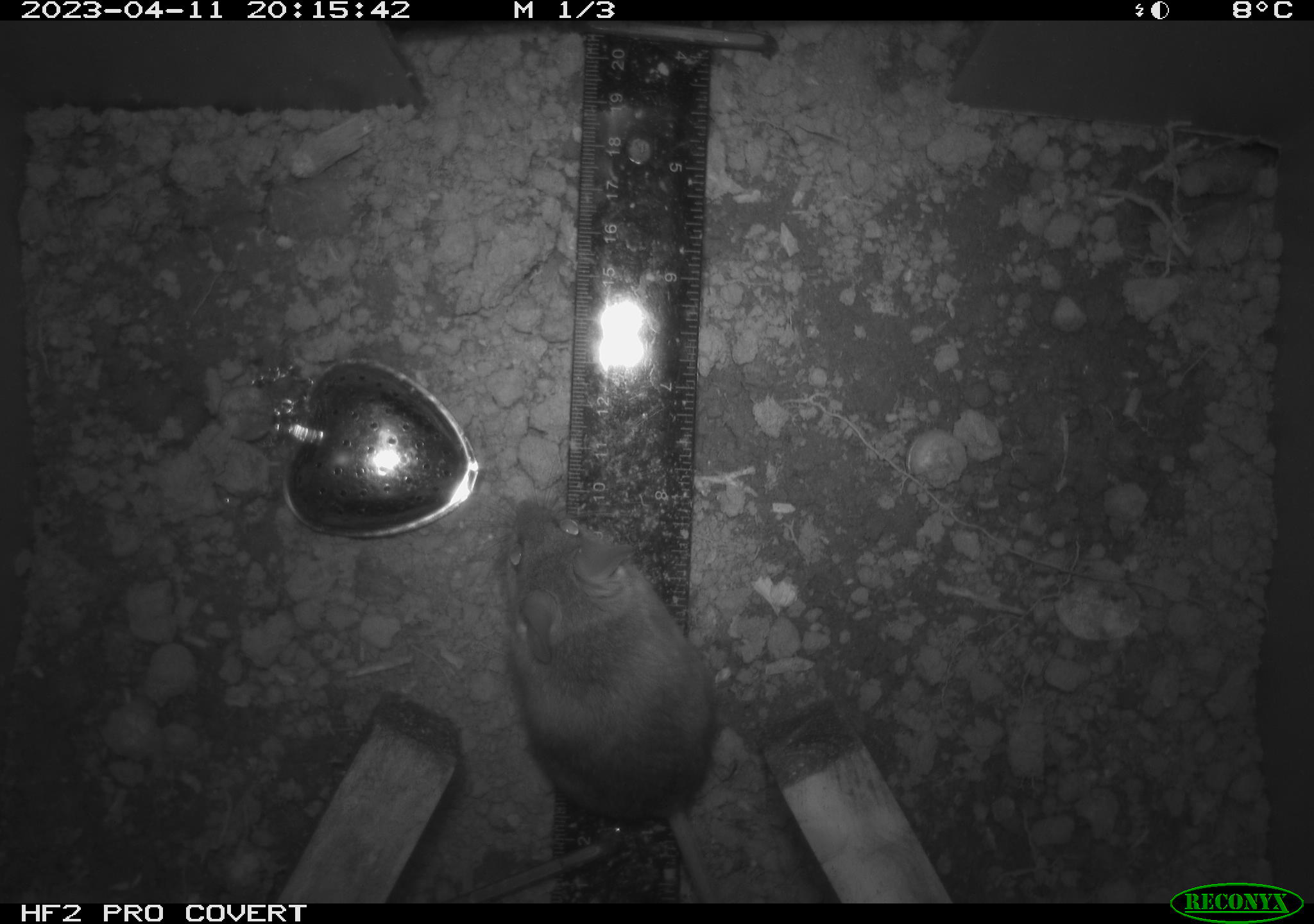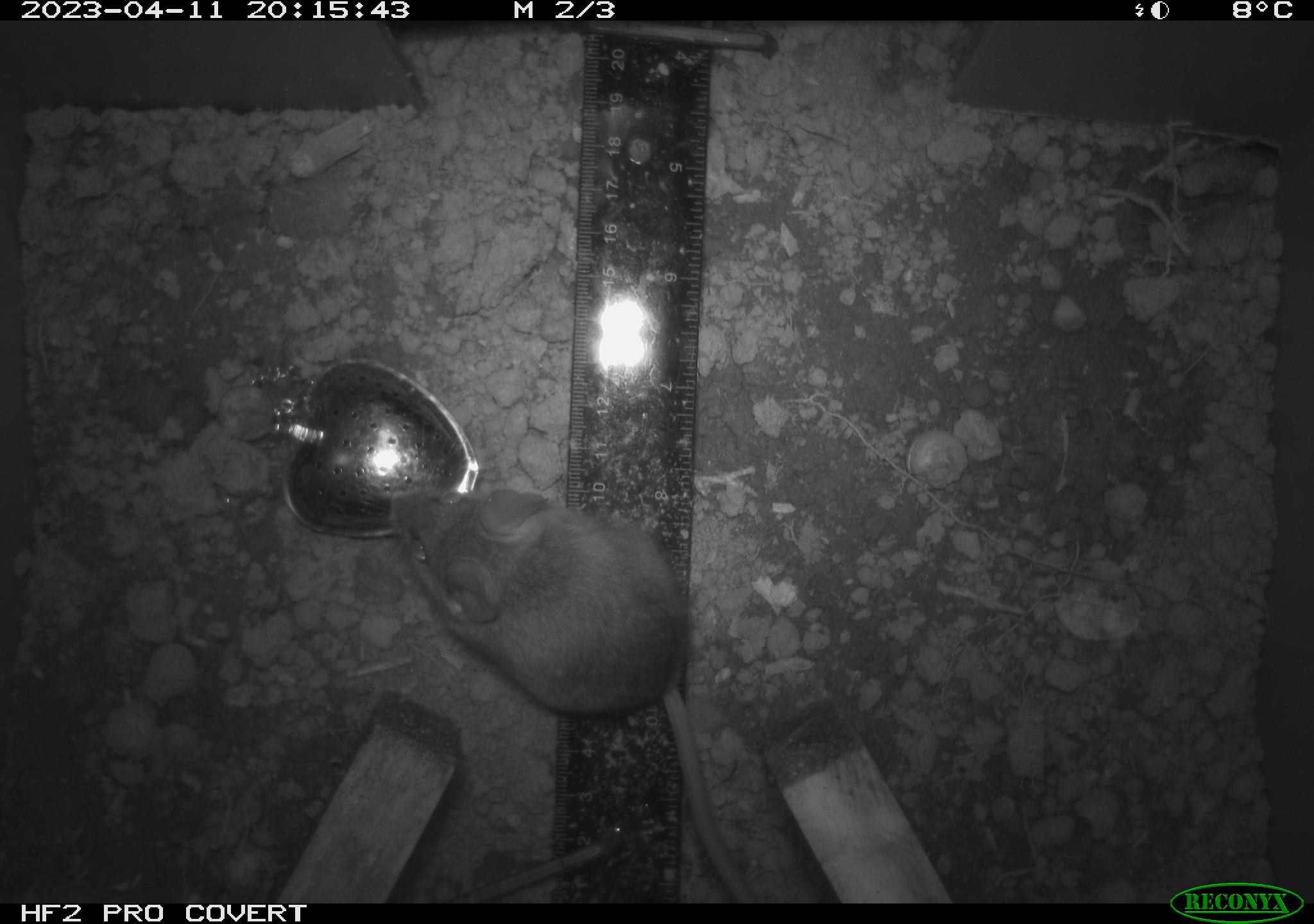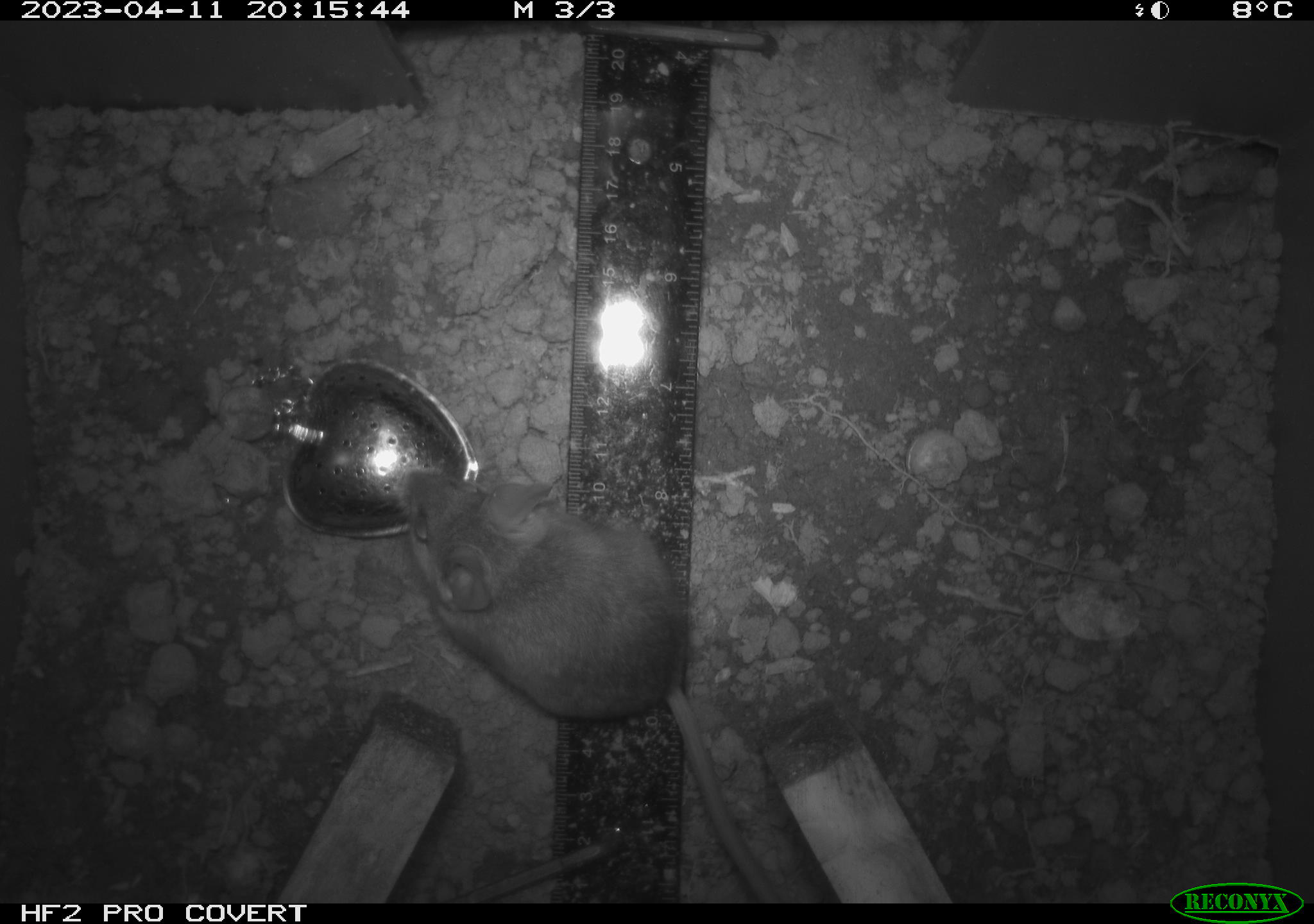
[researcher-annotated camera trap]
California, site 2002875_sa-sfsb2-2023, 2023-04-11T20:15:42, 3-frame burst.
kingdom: Animalia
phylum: Chordata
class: Mammalia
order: Rodentia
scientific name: Rodentia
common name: mouse species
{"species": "mouse species (Rodentia)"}